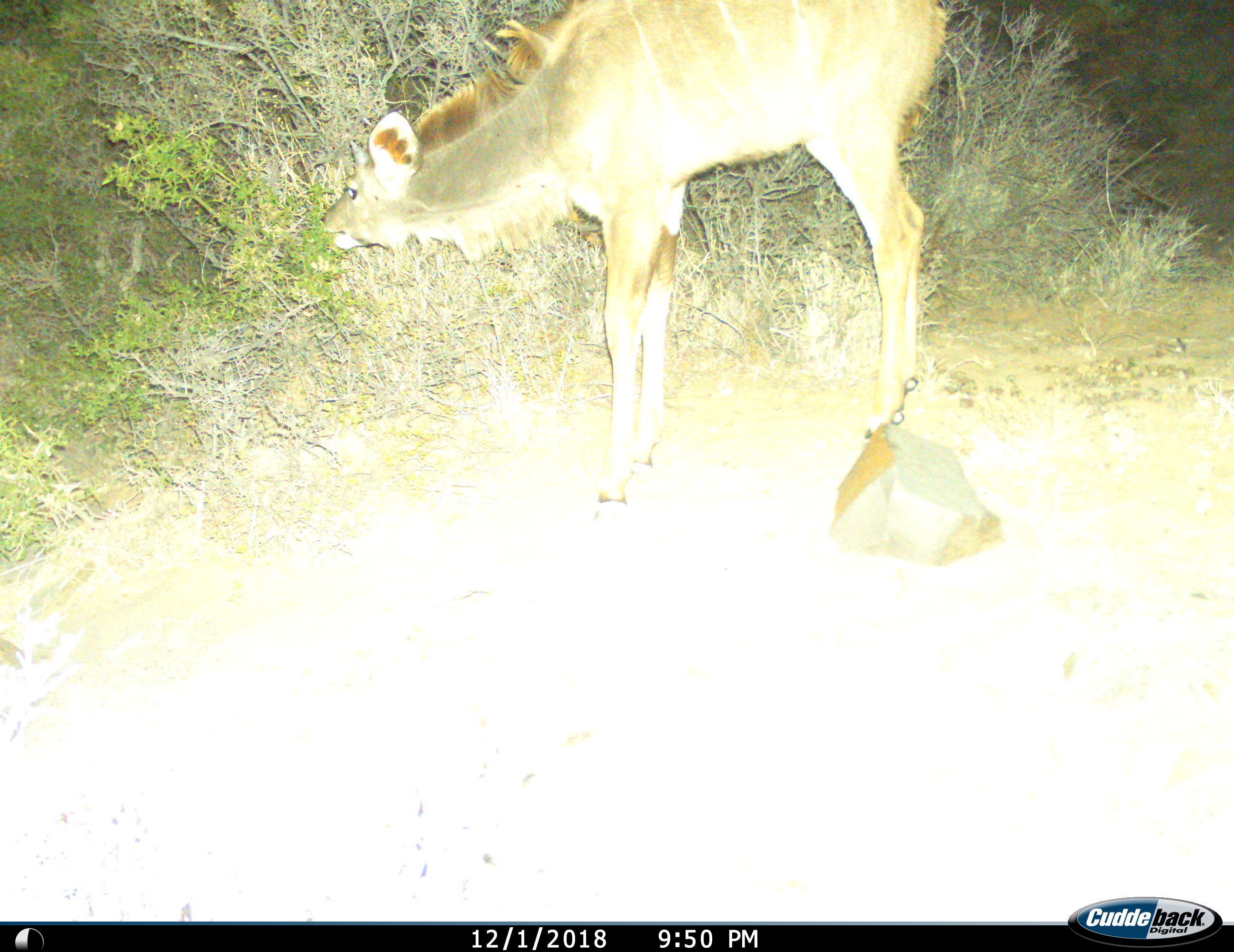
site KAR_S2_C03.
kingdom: Animalia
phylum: Chordata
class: Mammalia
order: Artiodactyla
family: Bovidae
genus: Tragelaphus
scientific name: Tragelaphus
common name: kudu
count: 1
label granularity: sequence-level